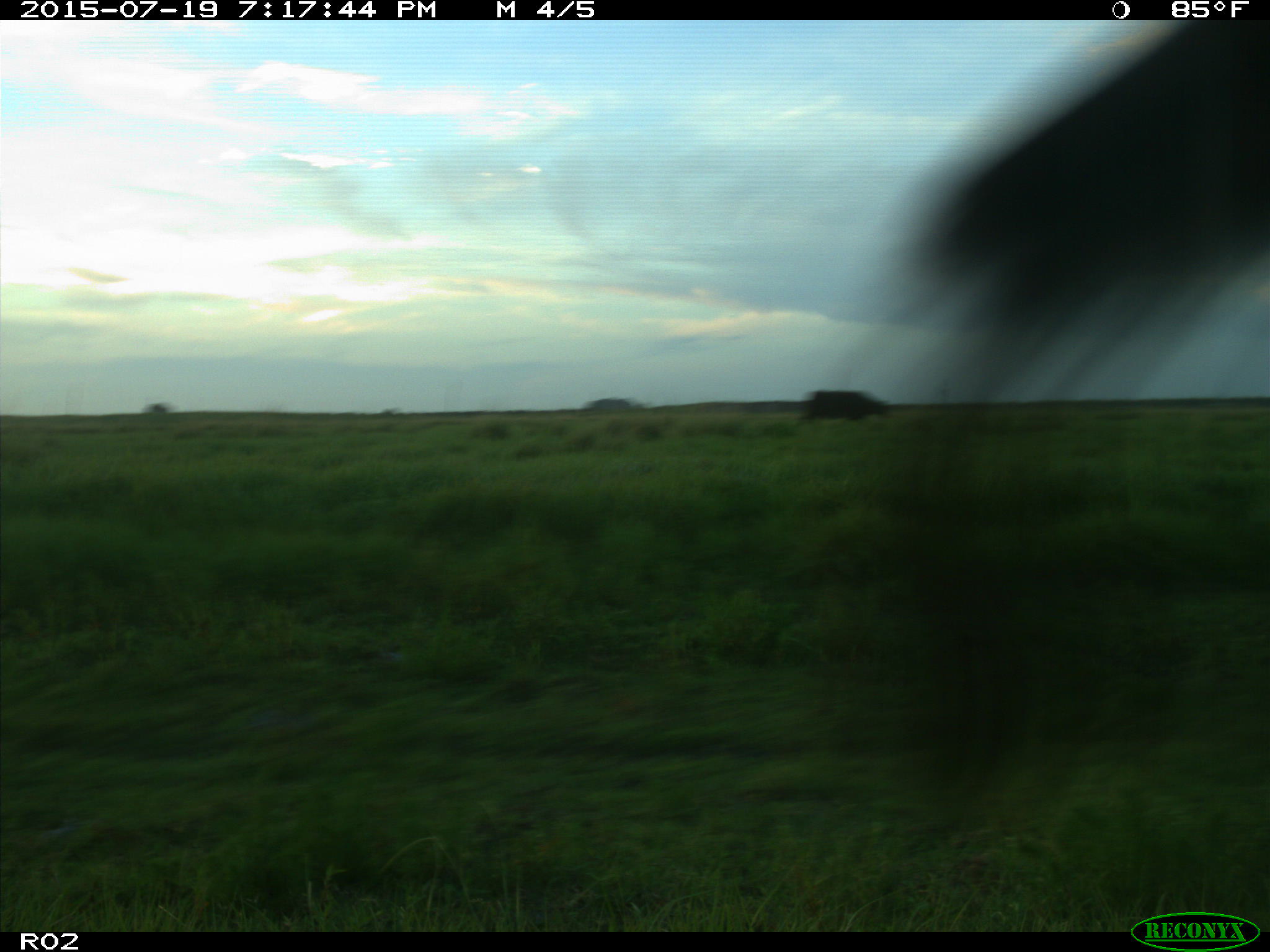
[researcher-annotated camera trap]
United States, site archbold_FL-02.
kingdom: Animalia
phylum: Chordata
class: Mammalia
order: Artiodactyla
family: Bovidae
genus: Bos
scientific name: Bos taurus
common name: domestic cow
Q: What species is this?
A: Bos taurus (domestic cow).